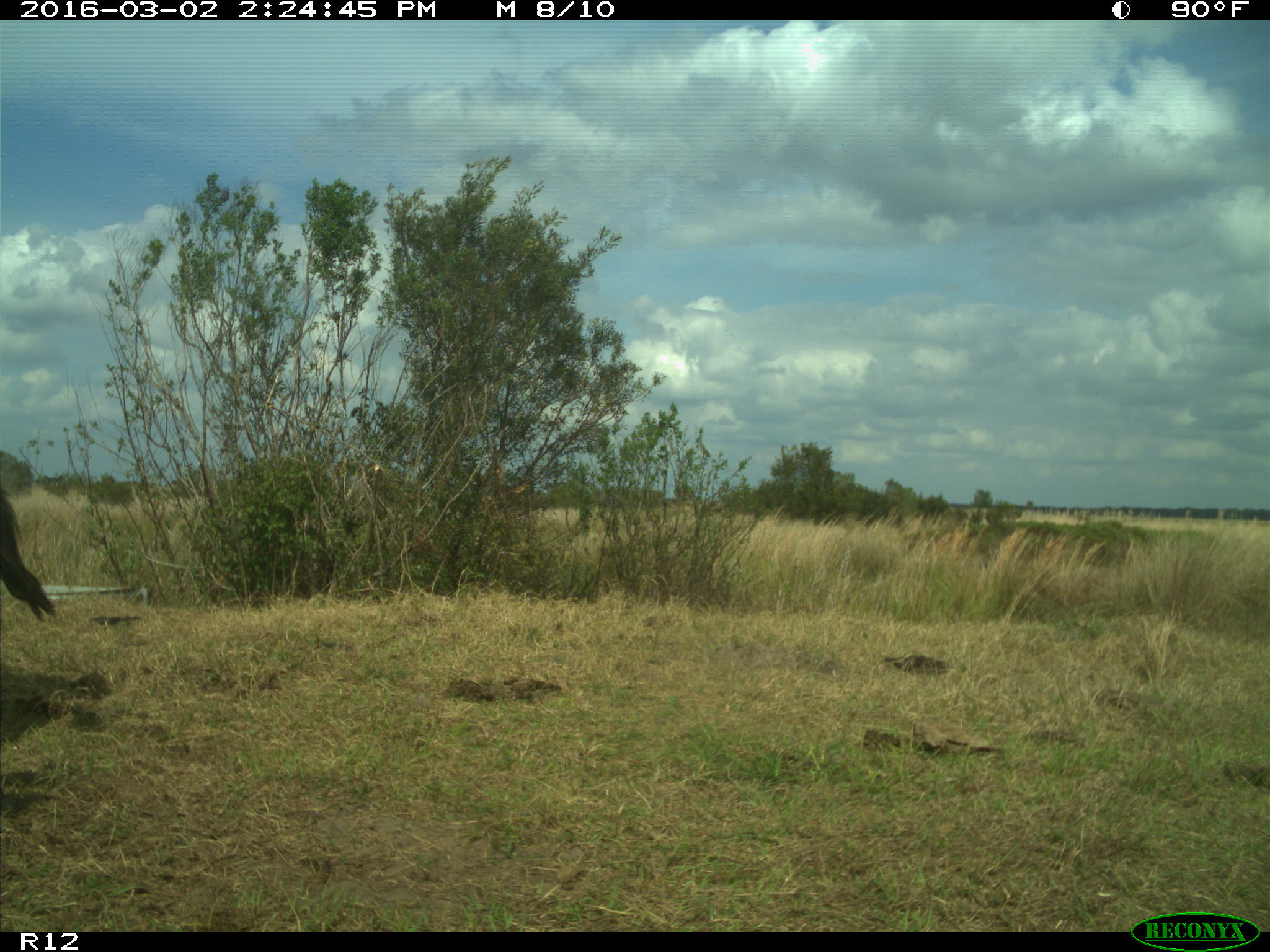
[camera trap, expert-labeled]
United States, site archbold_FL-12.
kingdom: Animalia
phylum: Chordata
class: Mammalia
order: Artiodactyla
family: Bovidae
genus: Bos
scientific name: Bos taurus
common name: domestic cow